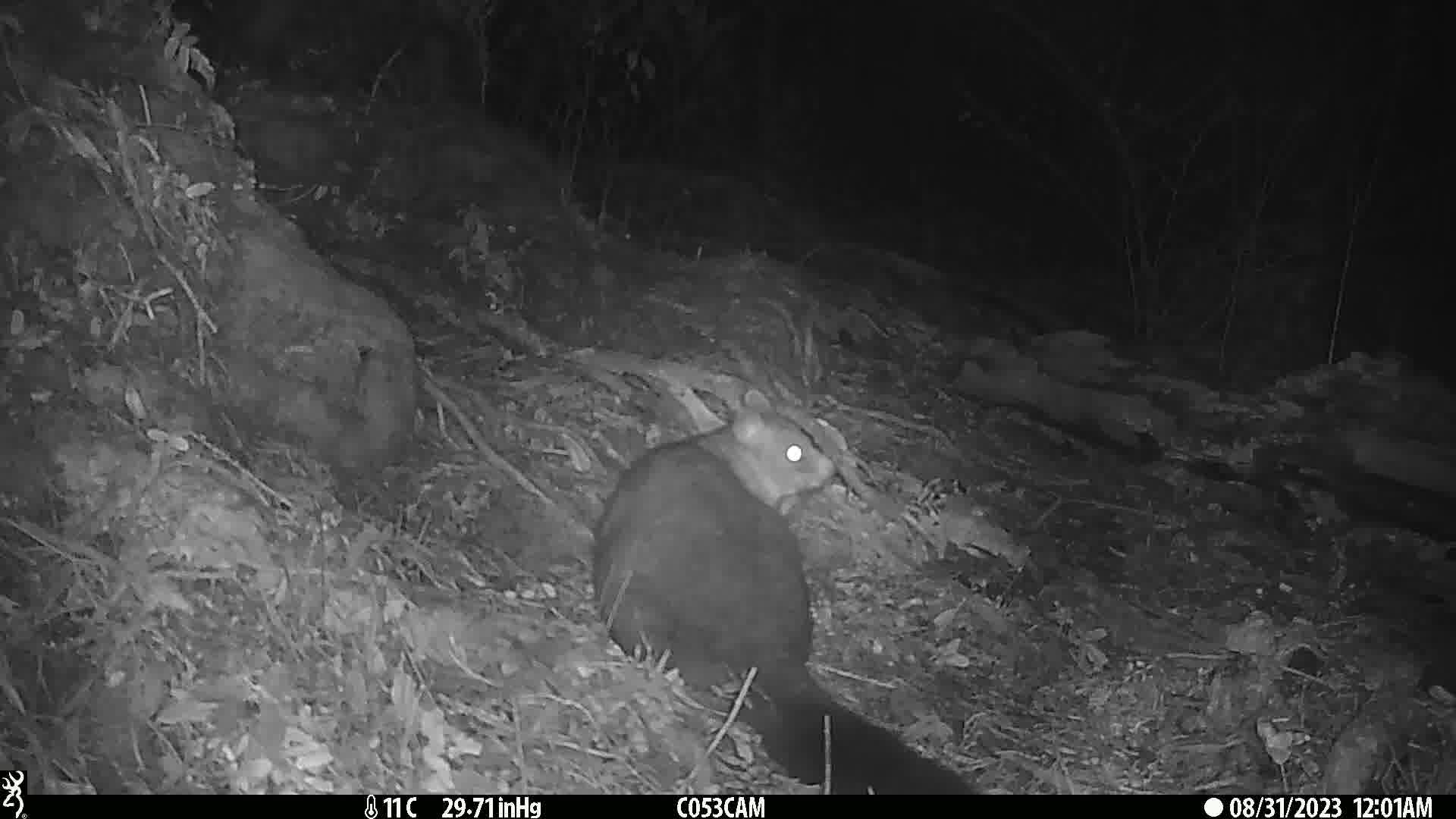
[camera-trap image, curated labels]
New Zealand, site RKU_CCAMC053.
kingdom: Animalia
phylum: Chordata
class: Mammalia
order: Diprotodontia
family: Phalangeridae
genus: Trichosurus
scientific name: Trichosurus vulpecula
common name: common brushtail possum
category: possum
Possum (common brushtail possum) (Trichosurus vulpecula).